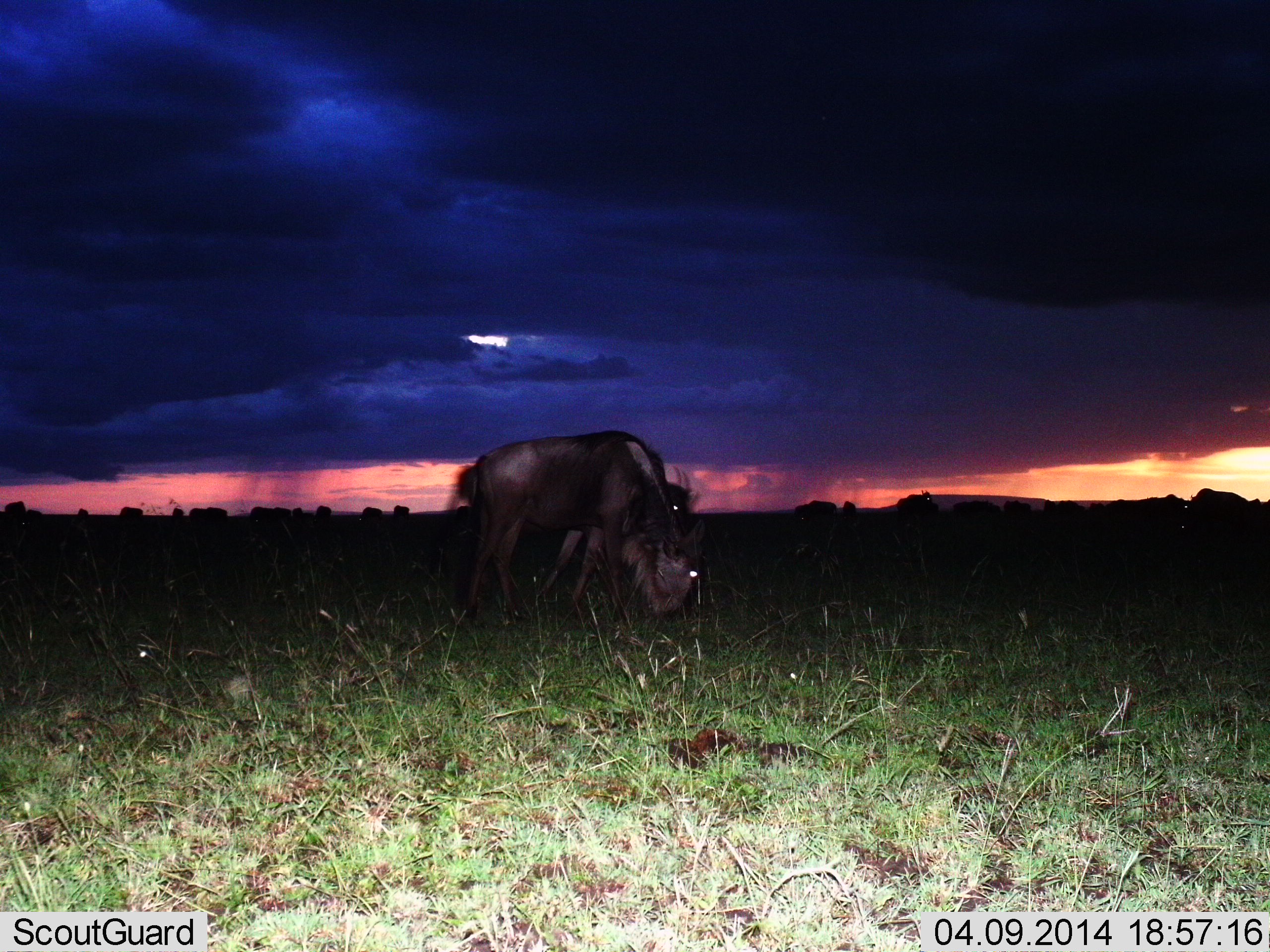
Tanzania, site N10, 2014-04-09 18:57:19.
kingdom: Animalia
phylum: Chordata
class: Mammalia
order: Artiodactyla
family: Bovidae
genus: Connochaetes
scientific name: Connochaetes taurinus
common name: blue wildebeest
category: wildebeest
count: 2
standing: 10%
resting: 0%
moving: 0%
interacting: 0%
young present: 10%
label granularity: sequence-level